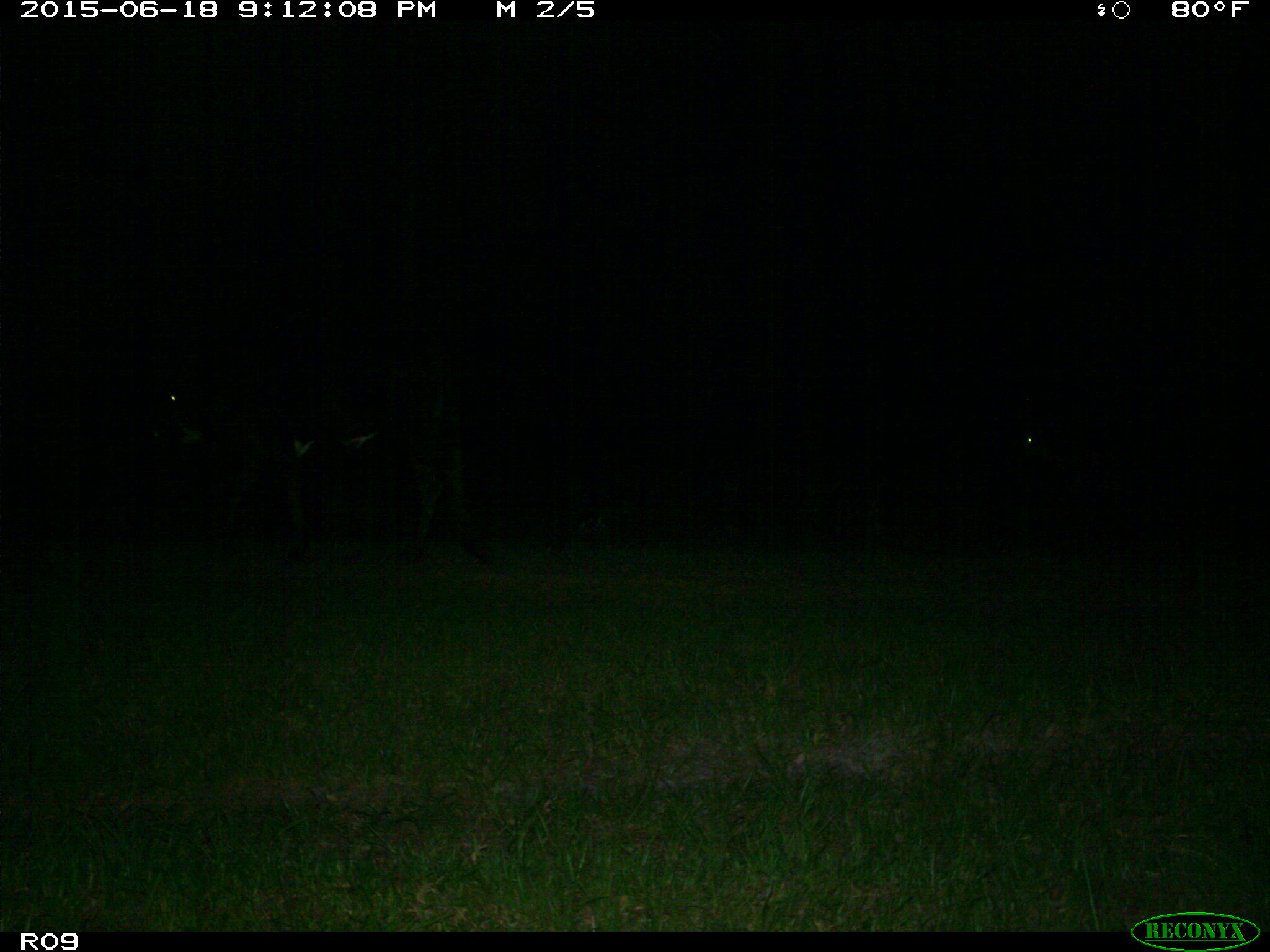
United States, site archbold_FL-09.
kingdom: Animalia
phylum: Chordata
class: Mammalia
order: Artiodactyla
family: Bovidae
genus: Bos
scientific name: Bos taurus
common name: domestic cow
Bos taurus (domestic cow).